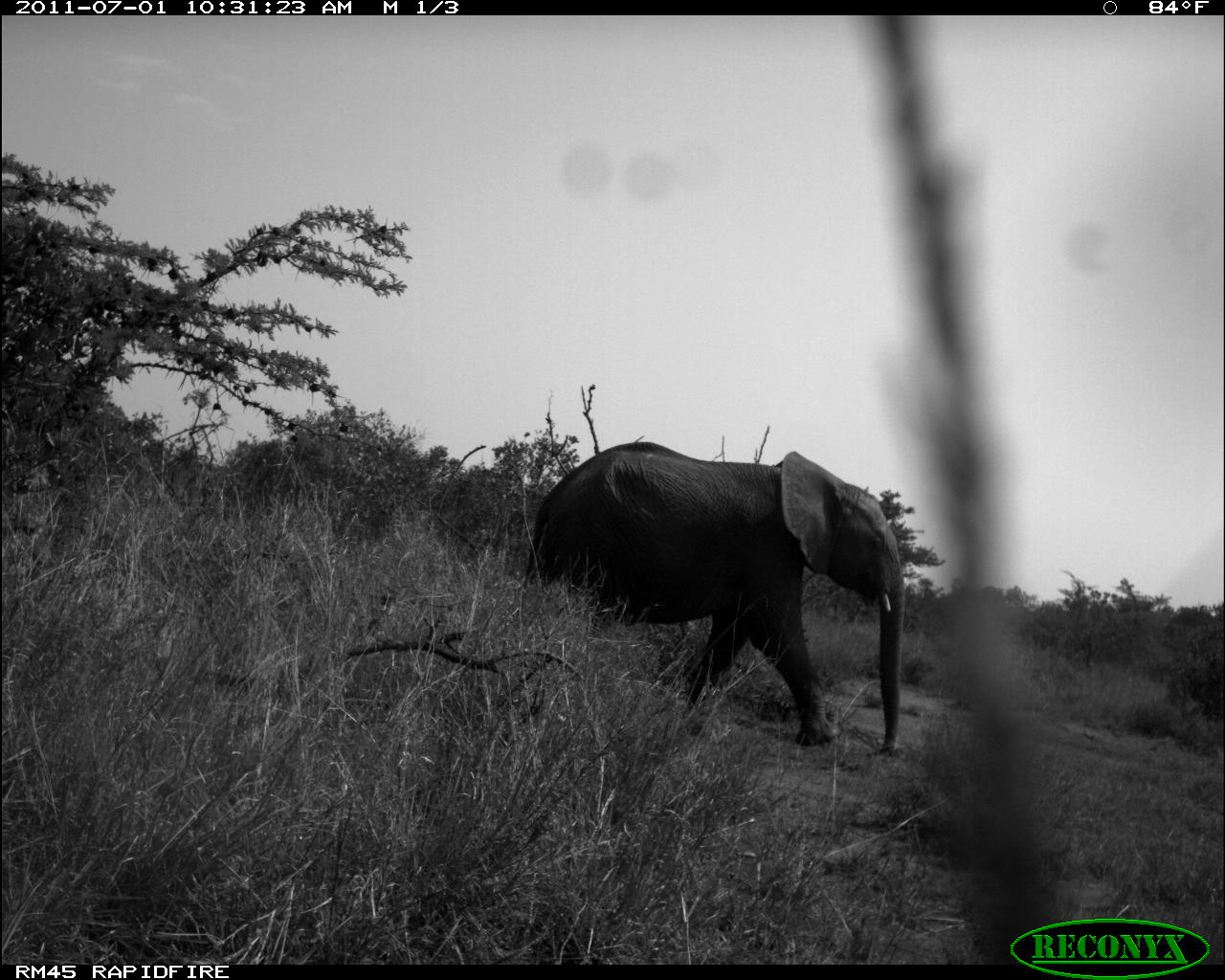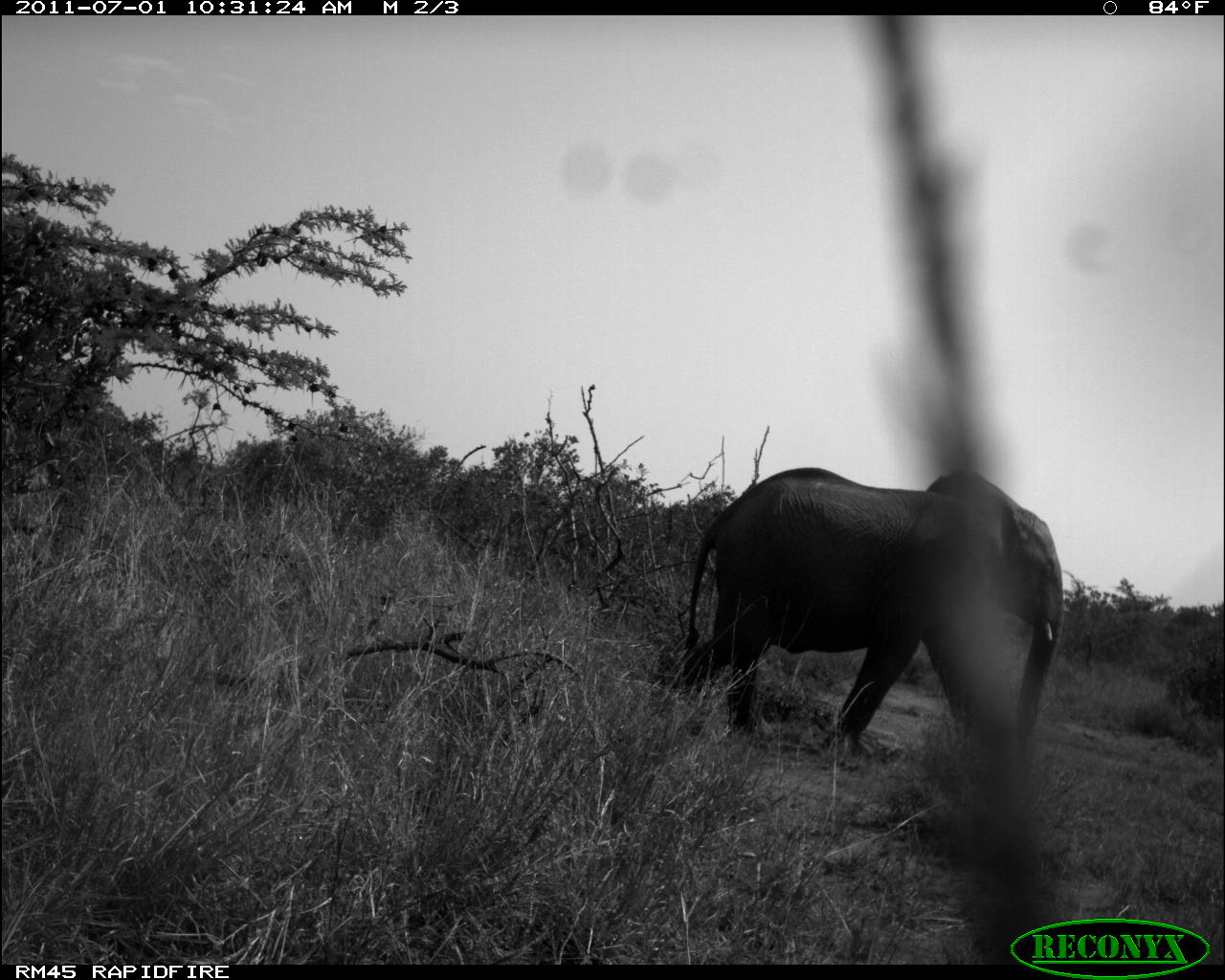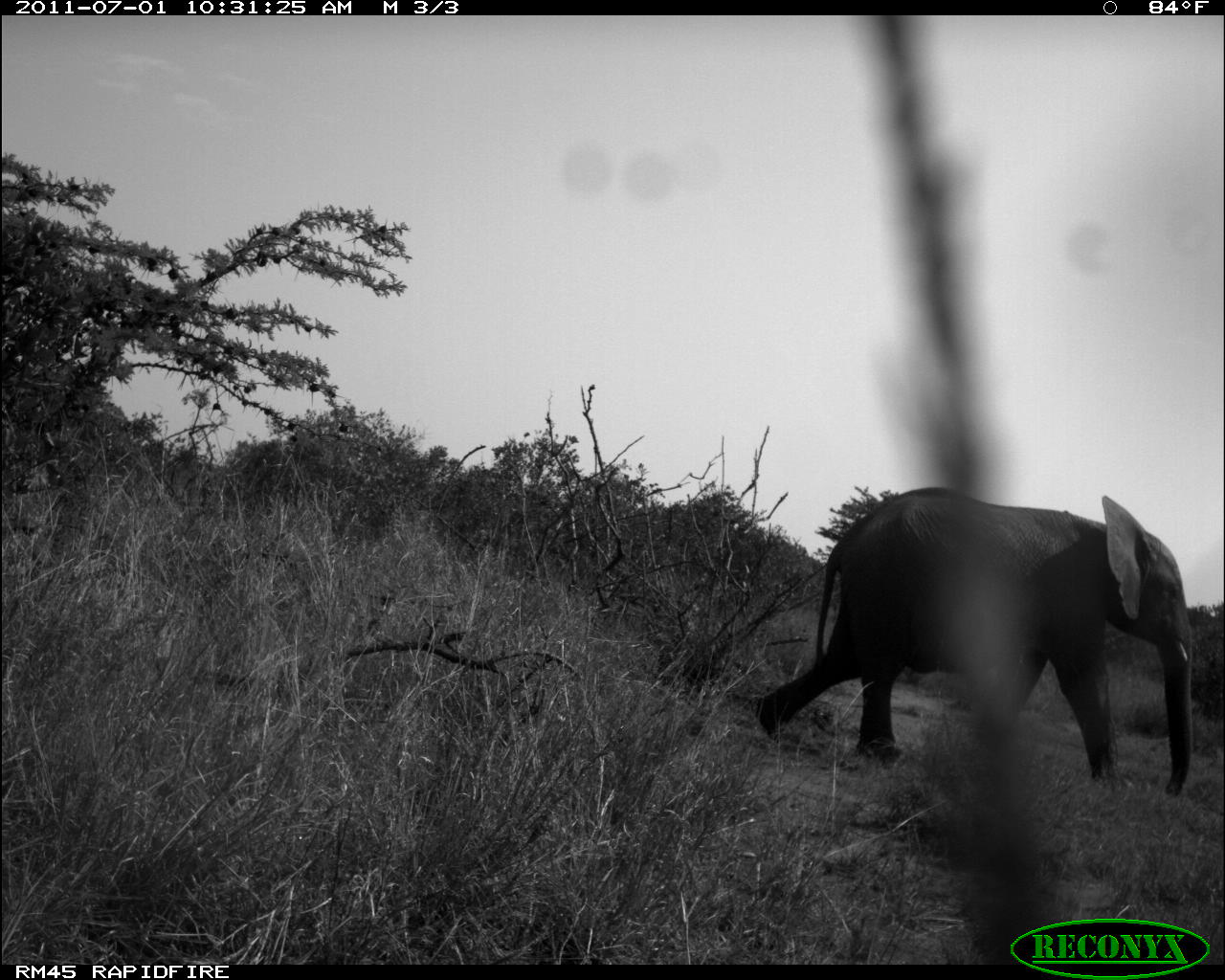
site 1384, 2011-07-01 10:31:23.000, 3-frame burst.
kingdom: Animalia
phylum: Chordata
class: Mammalia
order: Proboscidea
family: Elephantidae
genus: Loxodonta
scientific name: Loxodonta africana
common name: african bush elephant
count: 1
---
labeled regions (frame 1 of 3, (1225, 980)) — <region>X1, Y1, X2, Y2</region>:
loxodonta africana: <region>523, 441, 905, 757</region>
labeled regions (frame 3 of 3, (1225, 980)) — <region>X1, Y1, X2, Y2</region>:
loxodonta africana: <region>747, 485, 1194, 798</region>